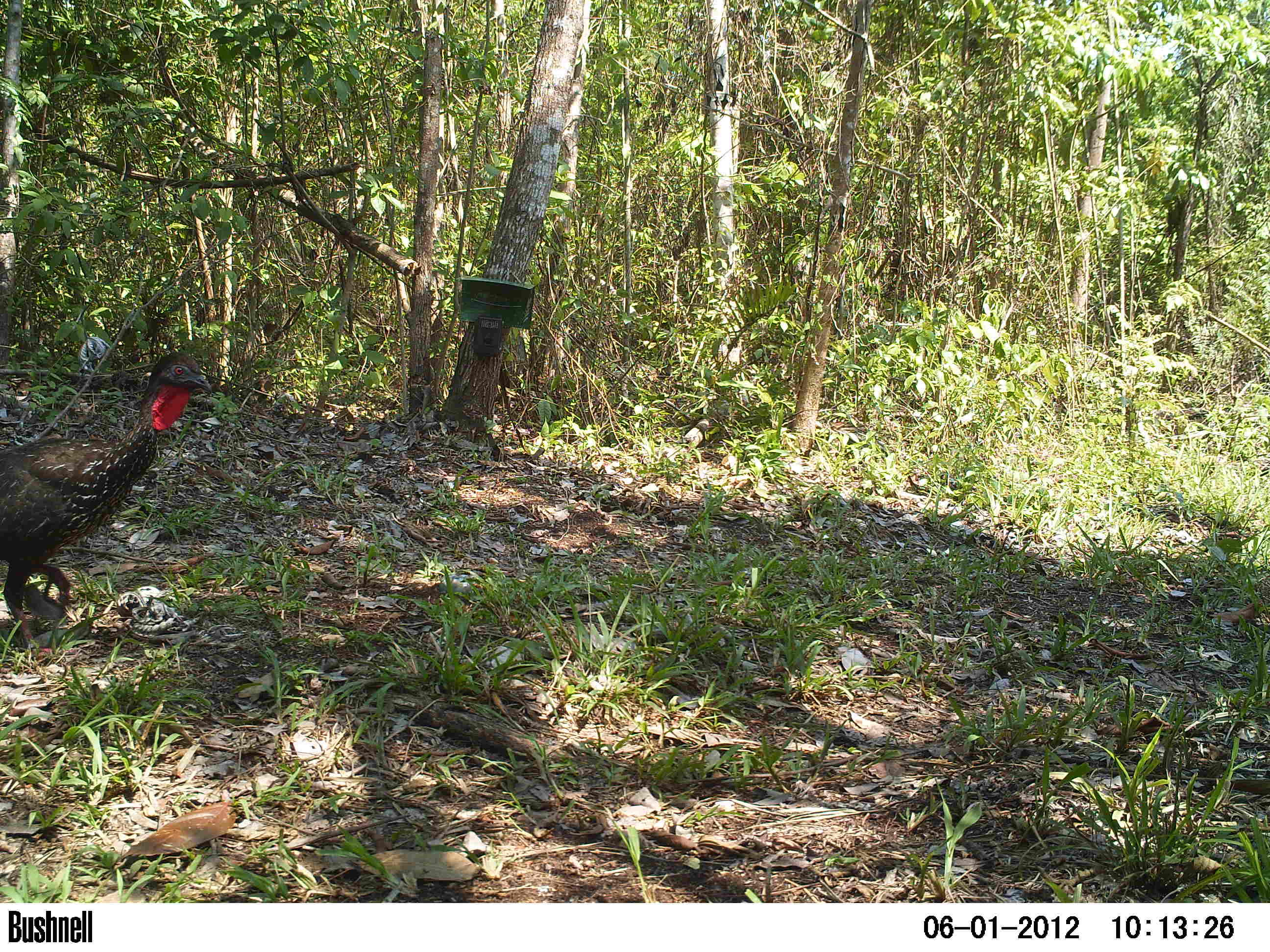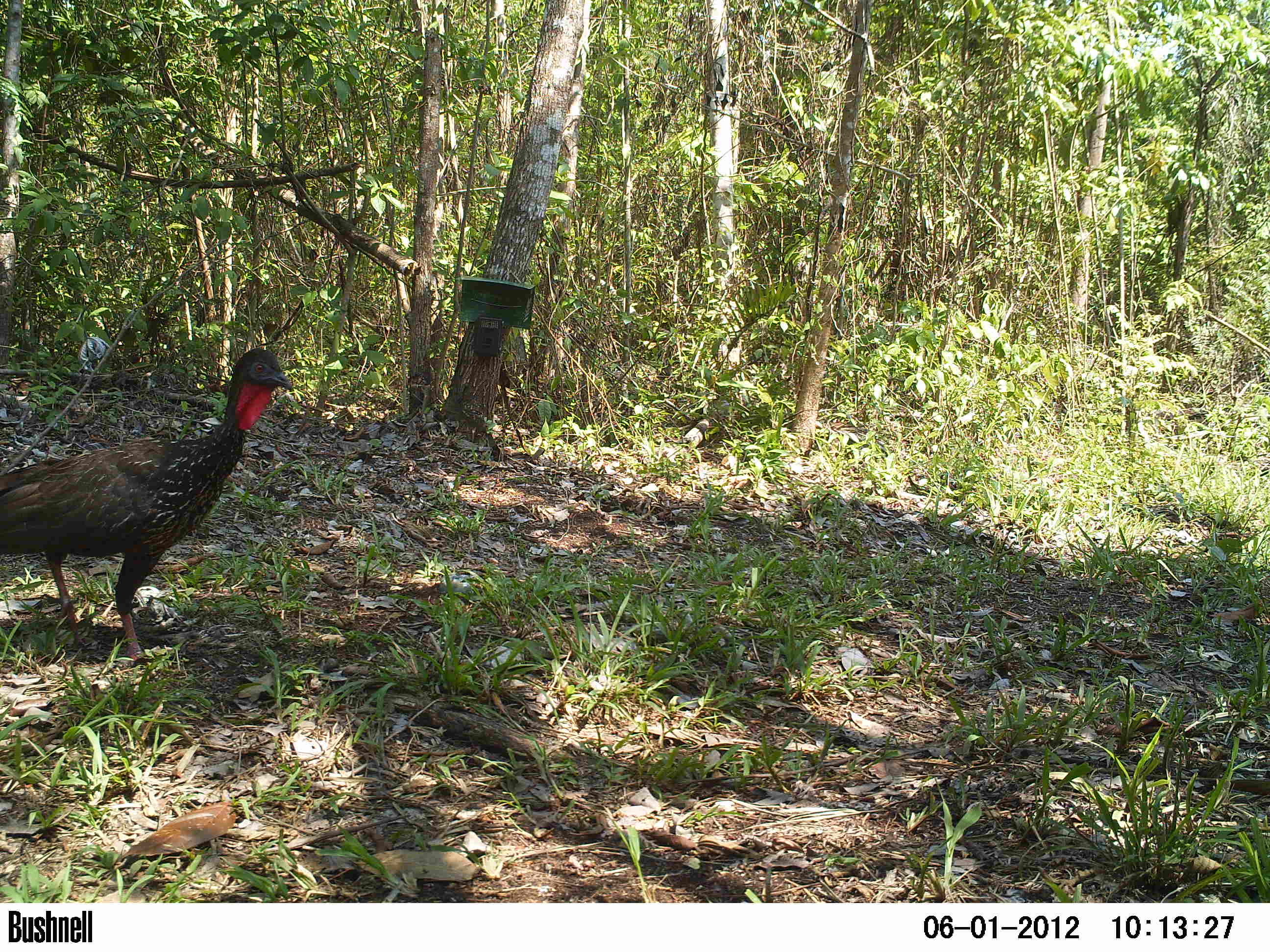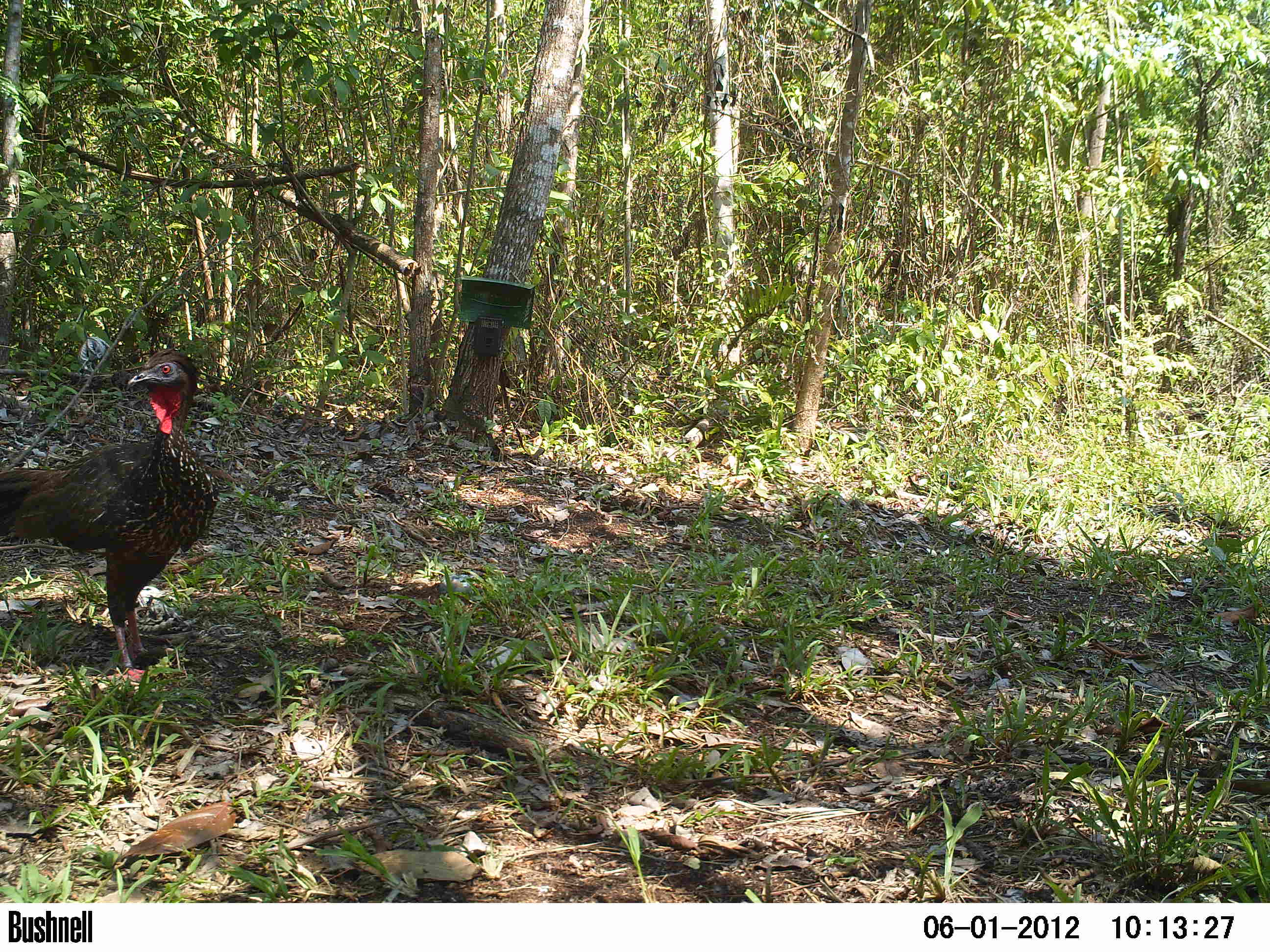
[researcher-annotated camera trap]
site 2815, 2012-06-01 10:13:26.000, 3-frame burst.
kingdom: Animalia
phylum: Chordata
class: Aves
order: Galliformes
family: Cracidae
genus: Penelope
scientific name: Penelope purpurascens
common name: crested guan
Penelope purpurascens (crested guan), count 1, age adult.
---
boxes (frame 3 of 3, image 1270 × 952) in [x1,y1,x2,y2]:
penelope purpurascens: [0,350,218,682]